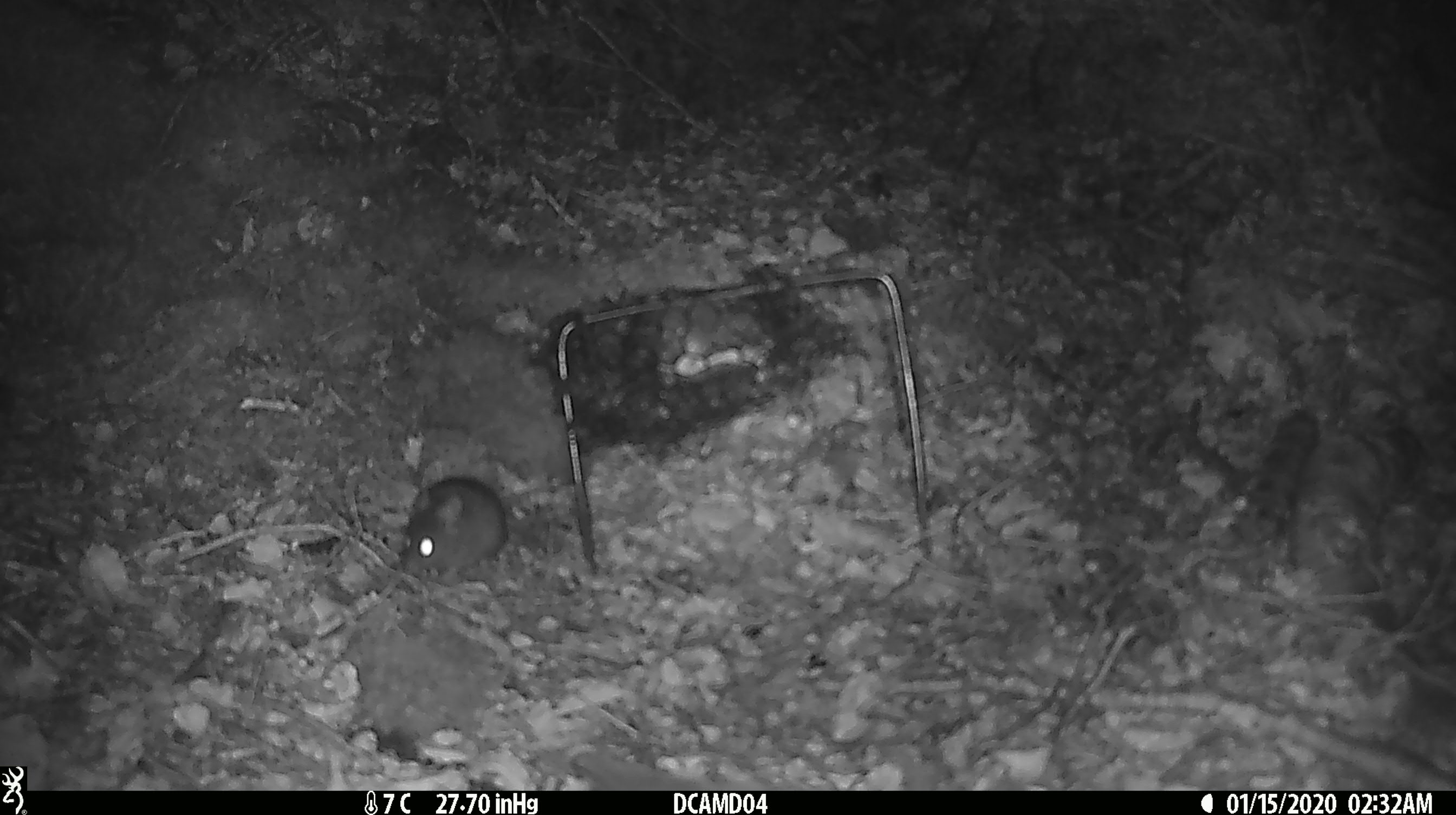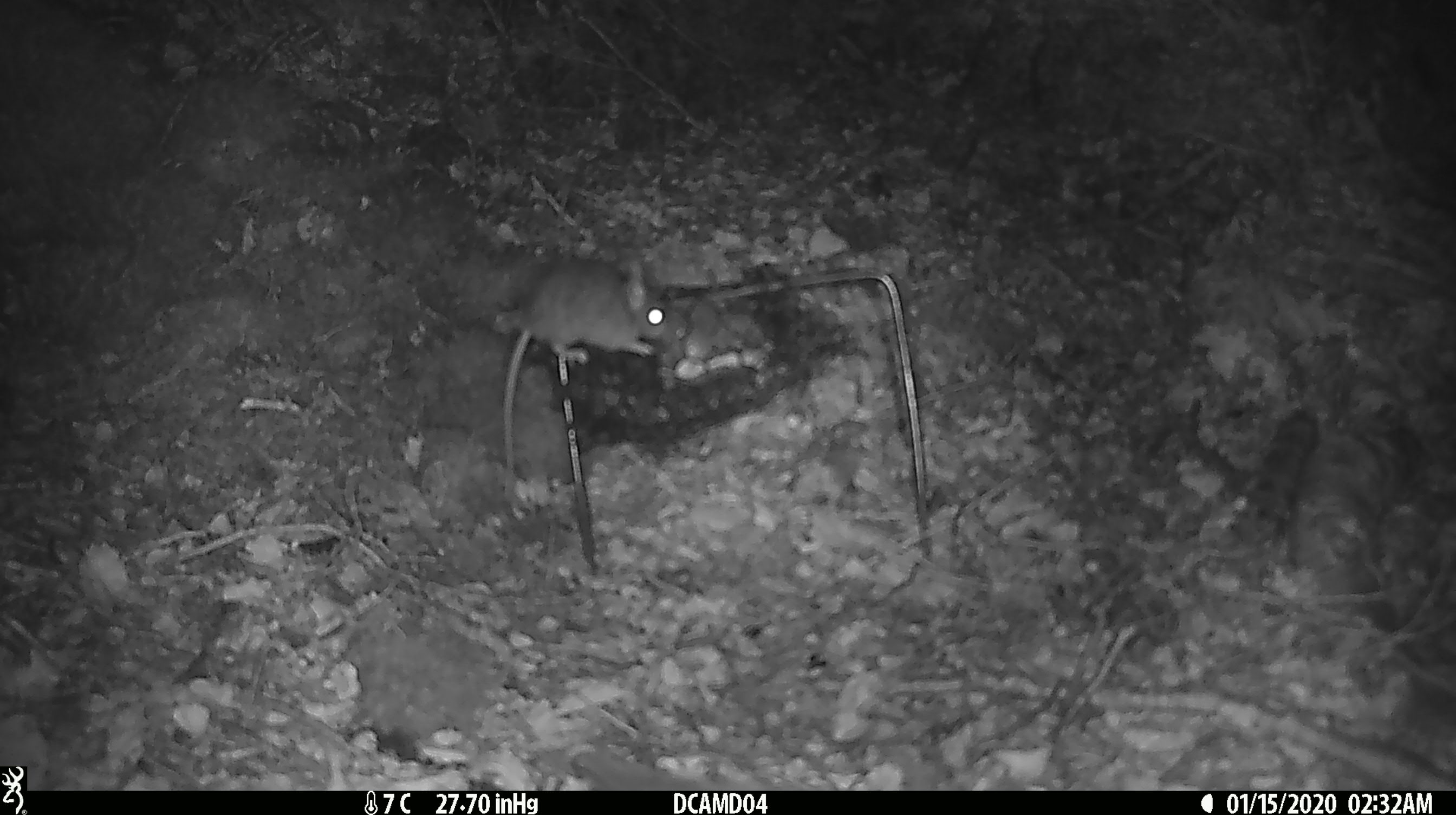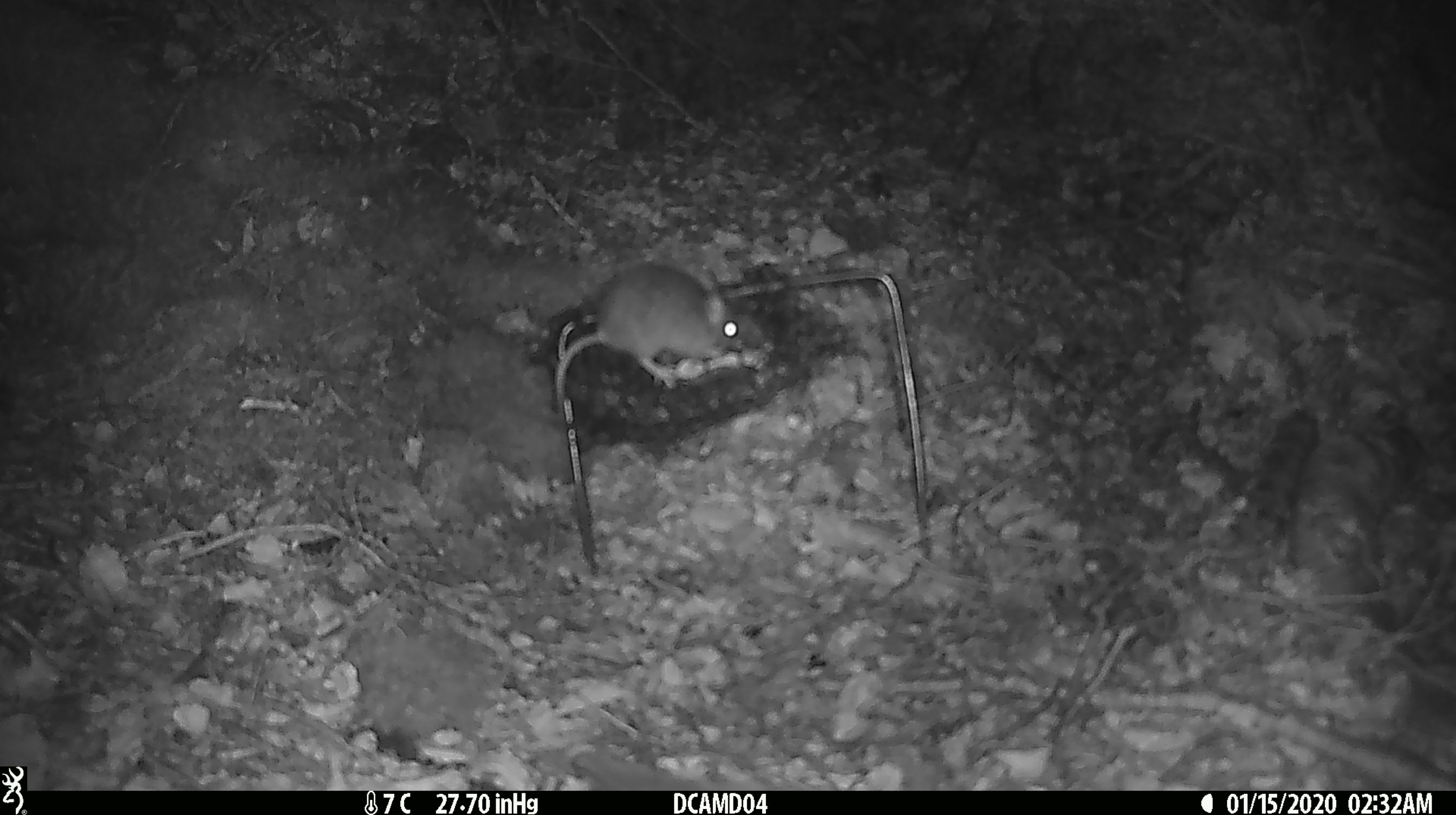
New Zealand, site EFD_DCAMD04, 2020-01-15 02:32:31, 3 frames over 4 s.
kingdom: Animalia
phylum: Chordata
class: Mammalia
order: Rodentia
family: Muridae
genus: Mus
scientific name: Mus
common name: mouse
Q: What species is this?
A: Mouse (Mus).